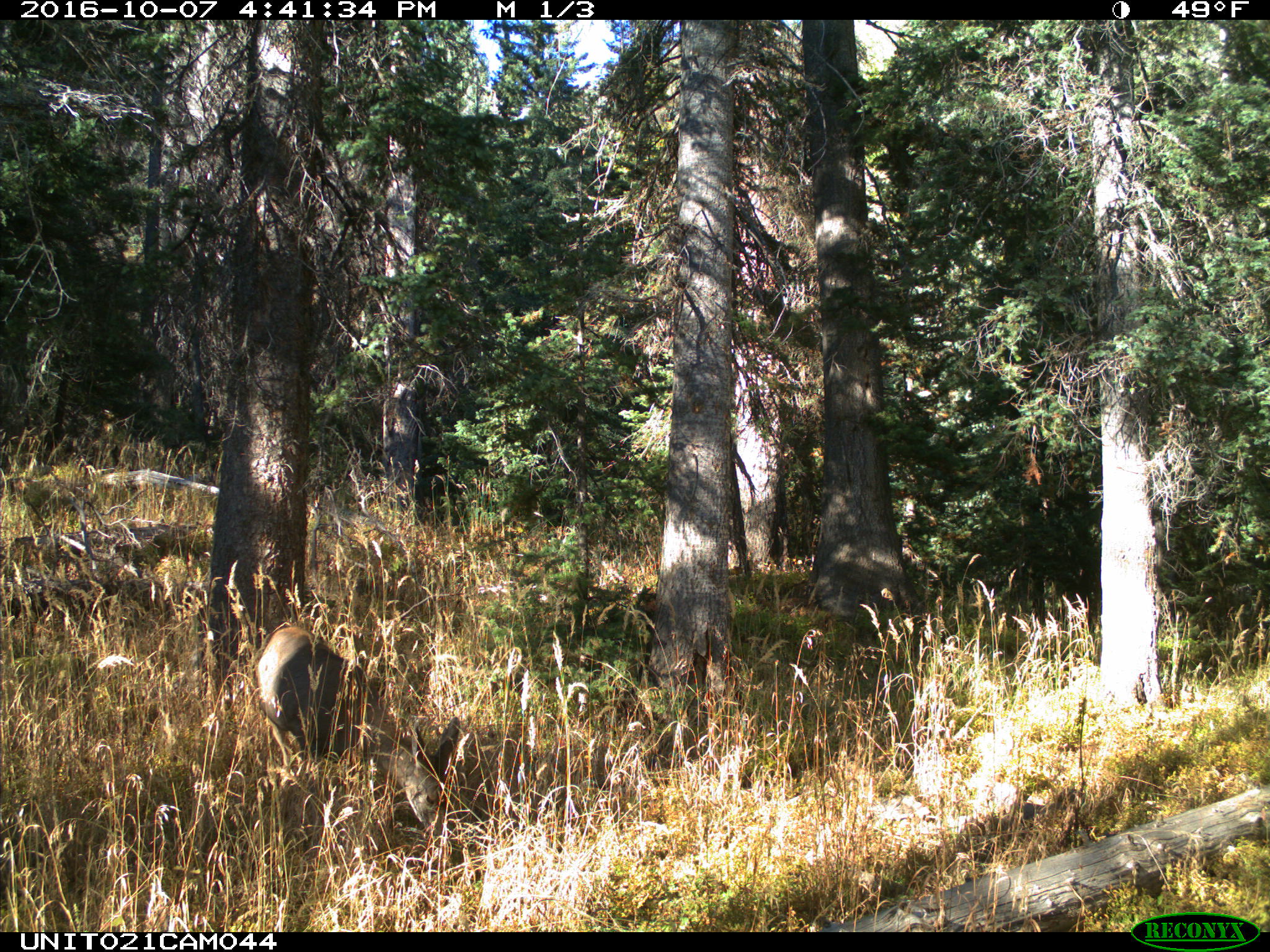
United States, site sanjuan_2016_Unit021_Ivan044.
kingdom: Animalia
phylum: Chordata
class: Mammalia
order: Artiodactyla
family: Cervidae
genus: Odocoileus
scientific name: Odocoileus hemionus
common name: mule deer